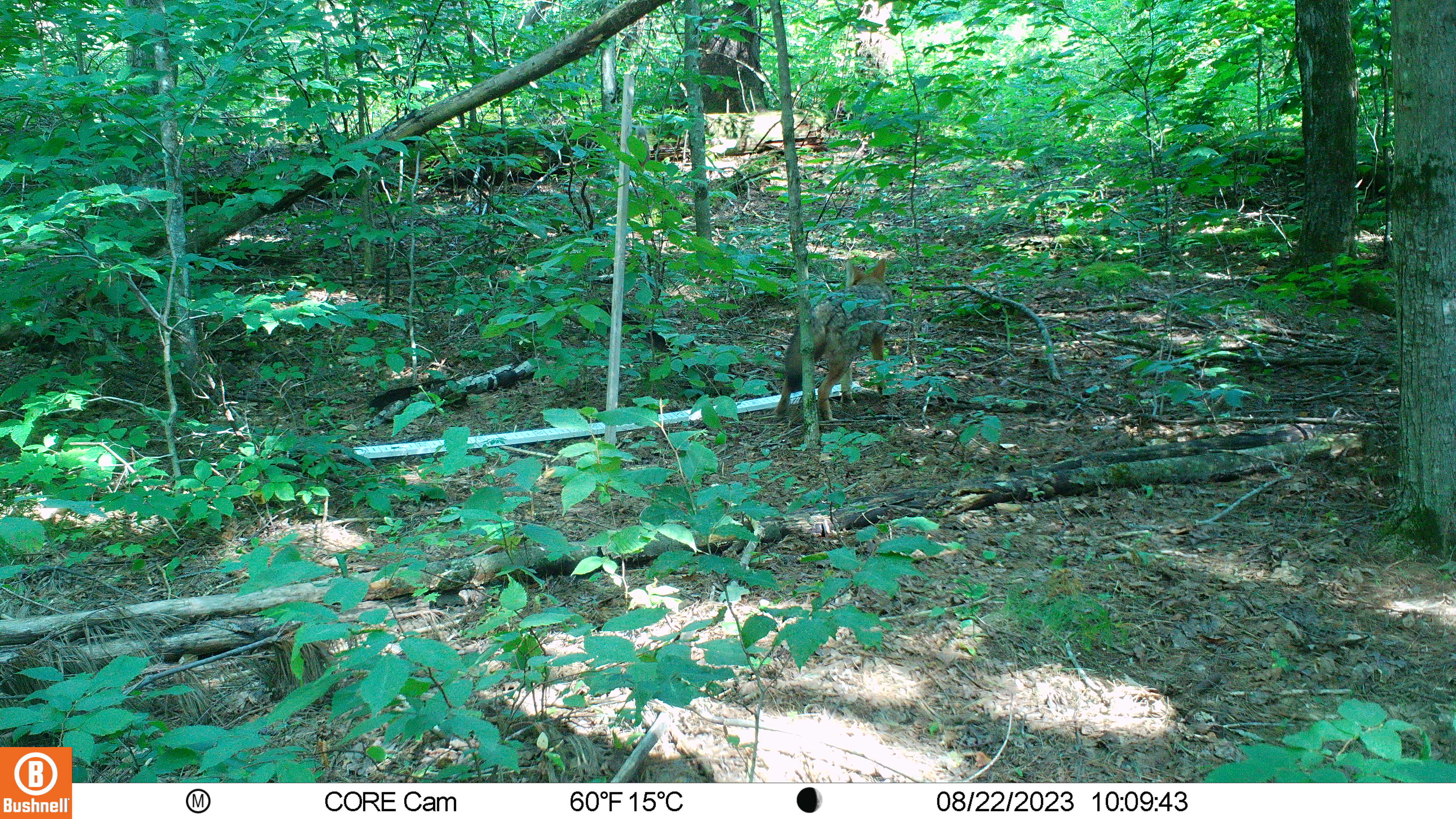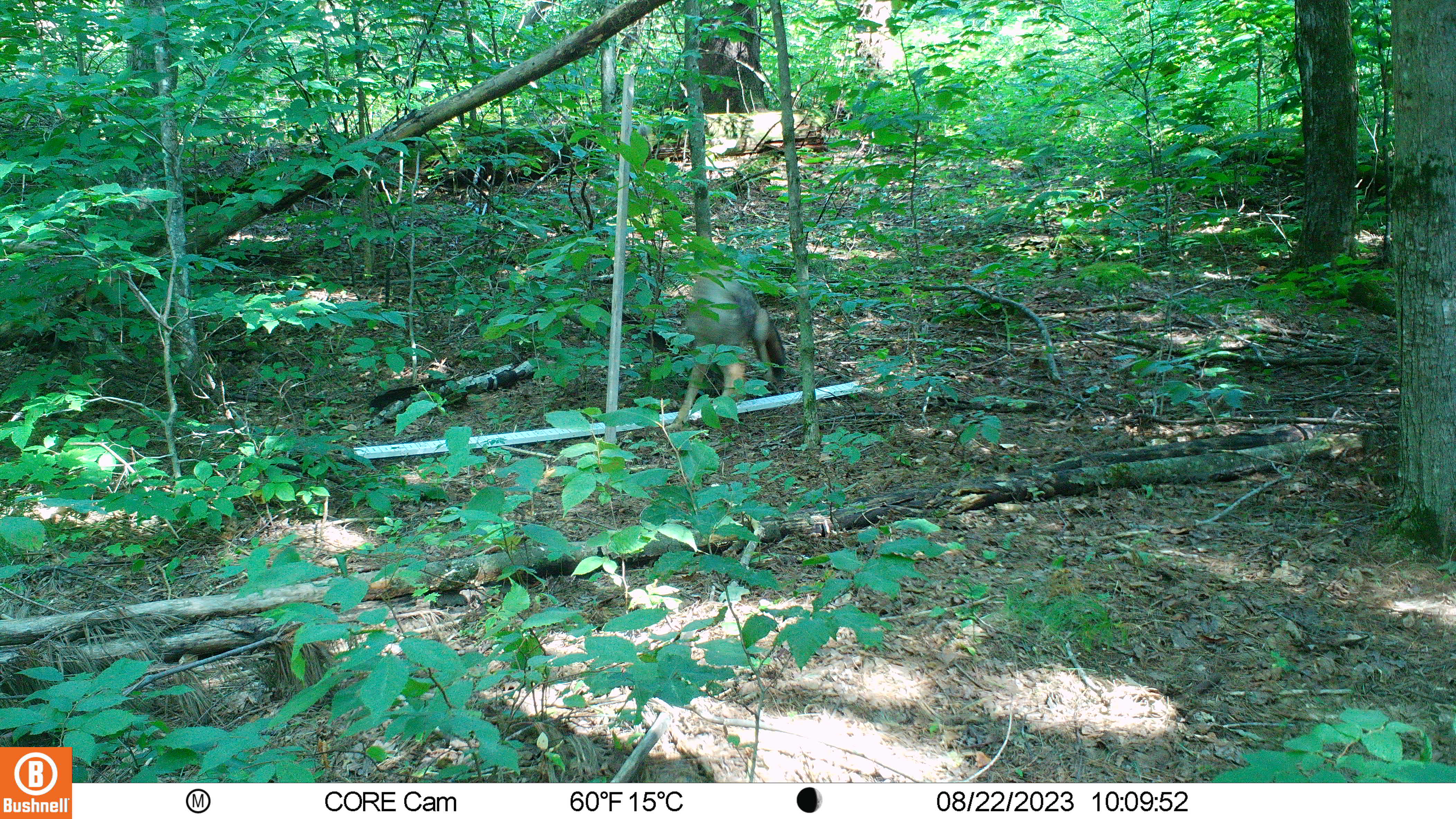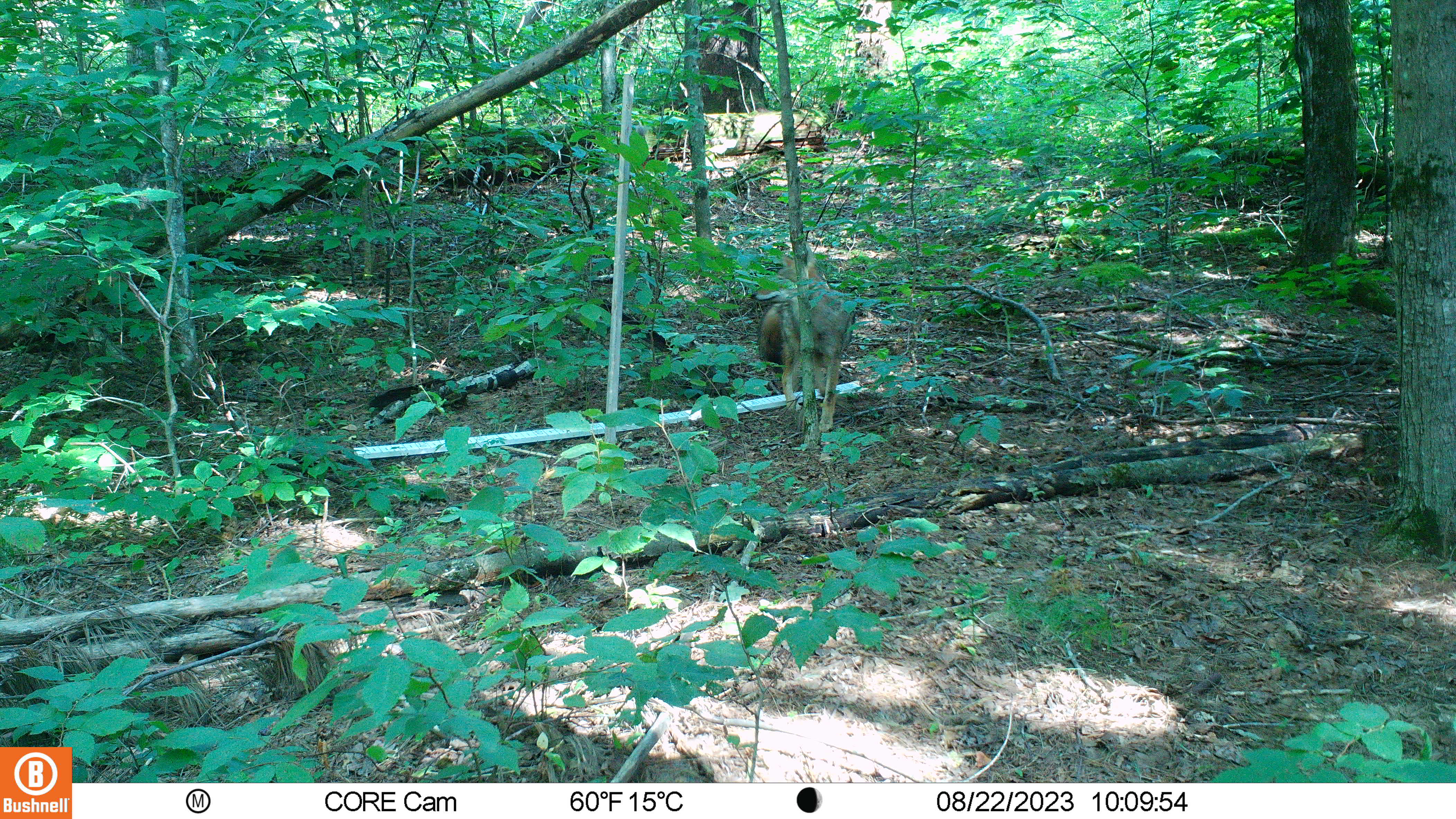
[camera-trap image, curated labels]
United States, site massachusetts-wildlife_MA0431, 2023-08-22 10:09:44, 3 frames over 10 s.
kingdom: Animalia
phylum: Chordata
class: Mammalia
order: Carnivora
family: Canidae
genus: Canis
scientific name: Canis latrans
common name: coyote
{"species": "coyote (Canis latrans)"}